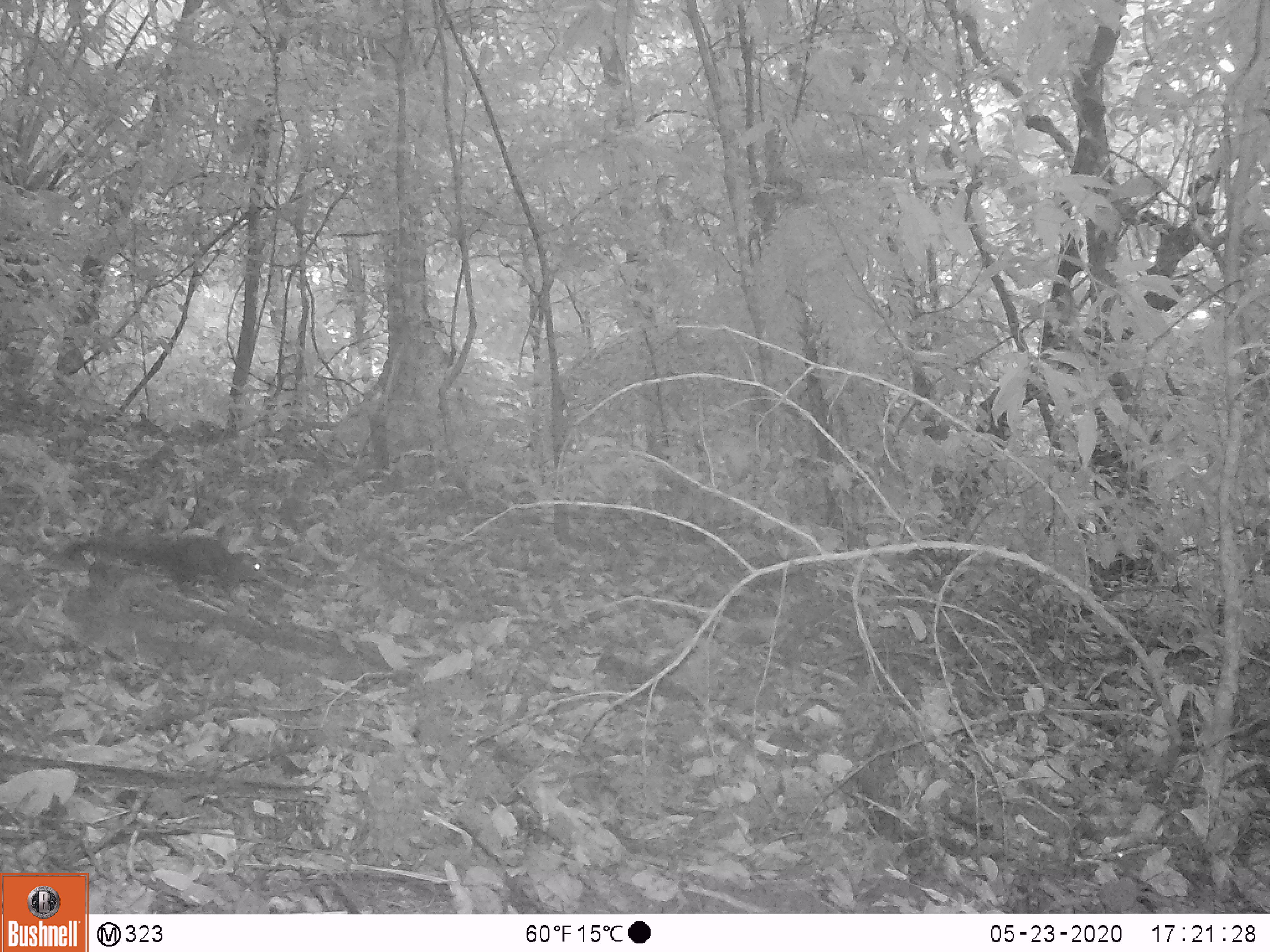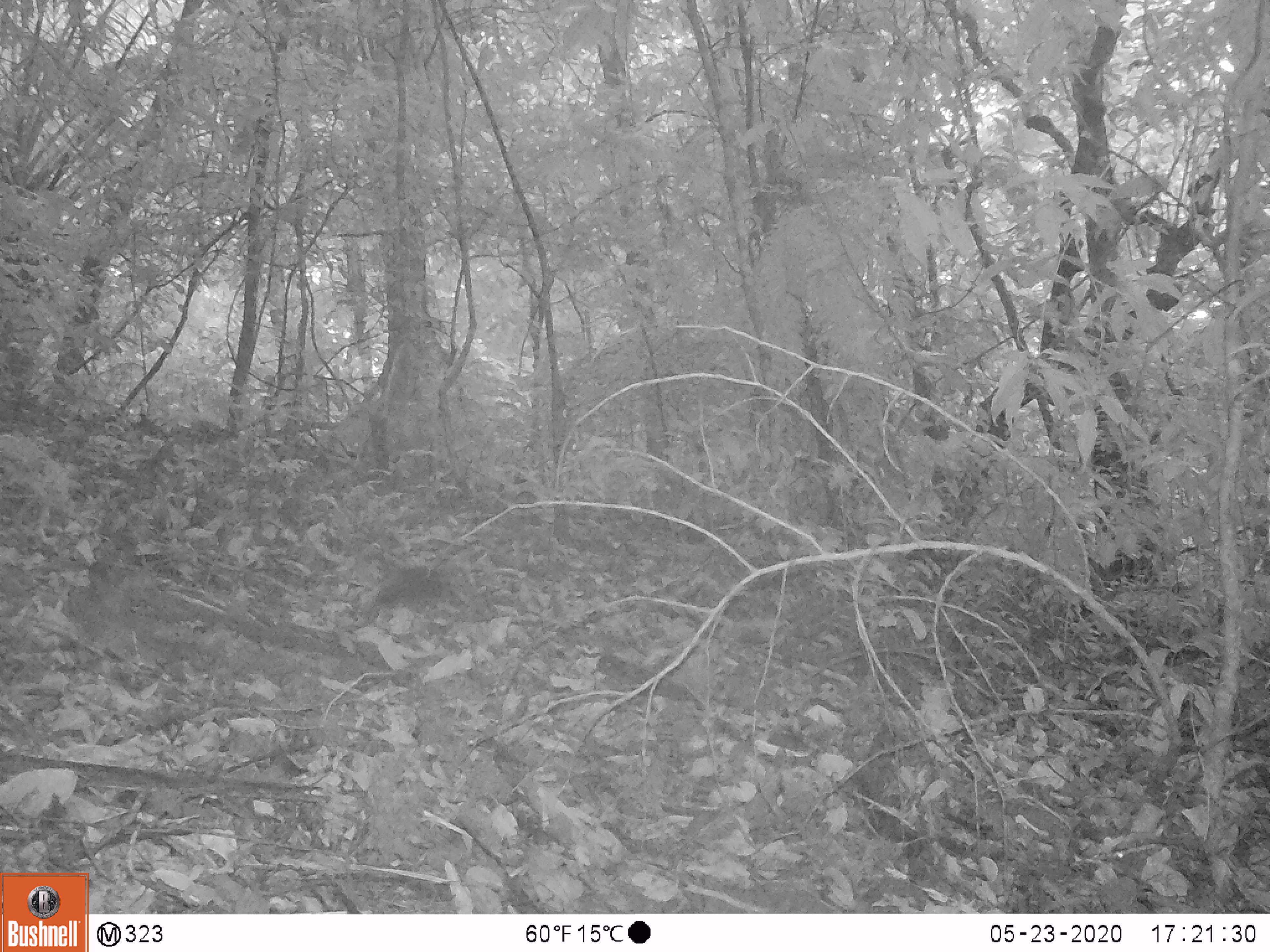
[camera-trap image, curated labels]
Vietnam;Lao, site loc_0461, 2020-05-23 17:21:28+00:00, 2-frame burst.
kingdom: Animalia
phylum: Chordata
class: Mammalia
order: Rodentia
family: Sciuridae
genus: Callosciurus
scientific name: Callosciurus erythraeus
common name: pallas's squirrel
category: pallass squirrel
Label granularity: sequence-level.